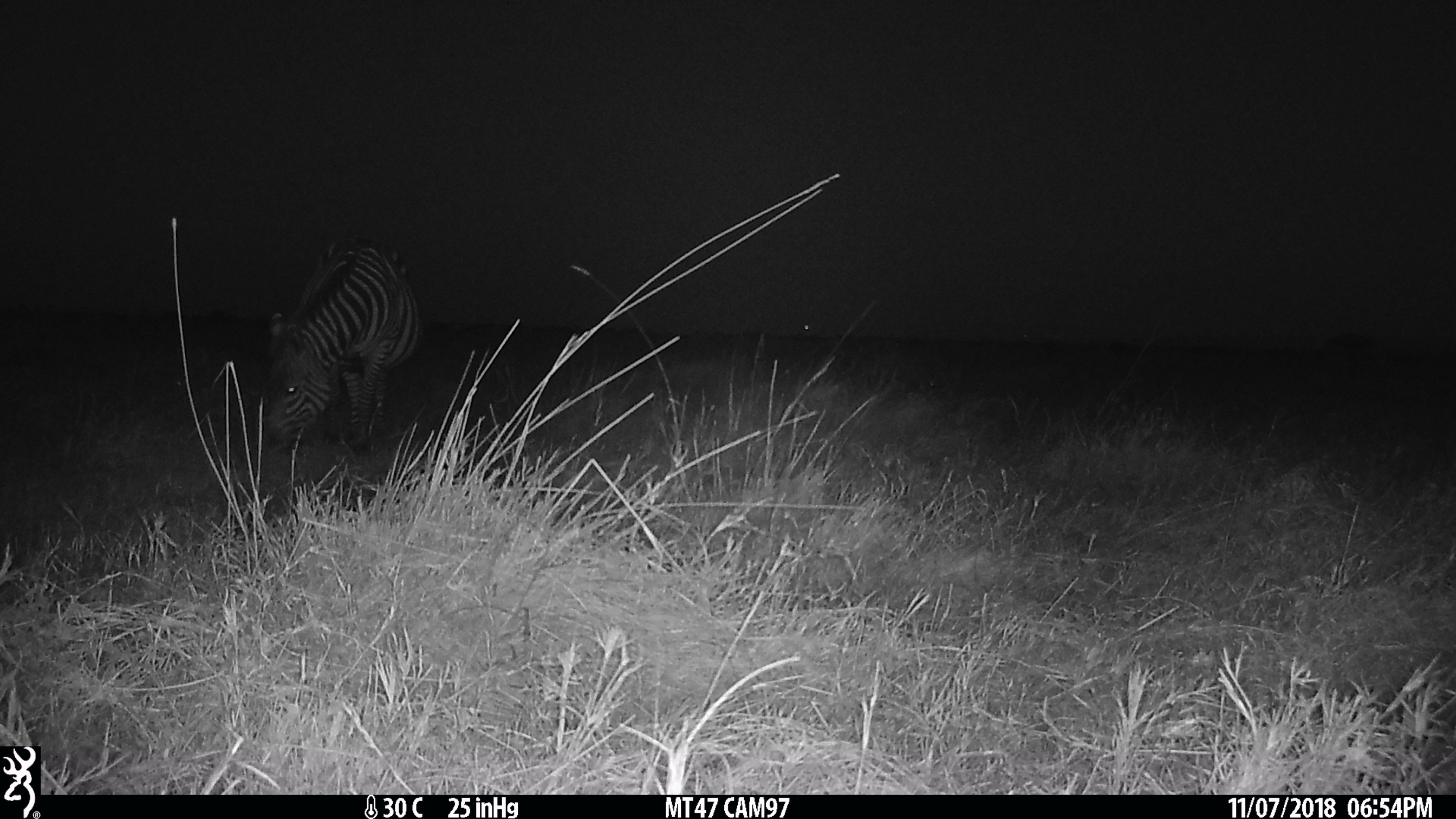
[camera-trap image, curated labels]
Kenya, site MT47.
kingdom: Animalia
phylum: Chordata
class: Mammalia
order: Perissodactyla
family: Equidae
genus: Equus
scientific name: Equus quagga burchellii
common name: burchell's zebra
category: zebra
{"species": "zebra (burchell's zebra) (Equus quagga burchellii)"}